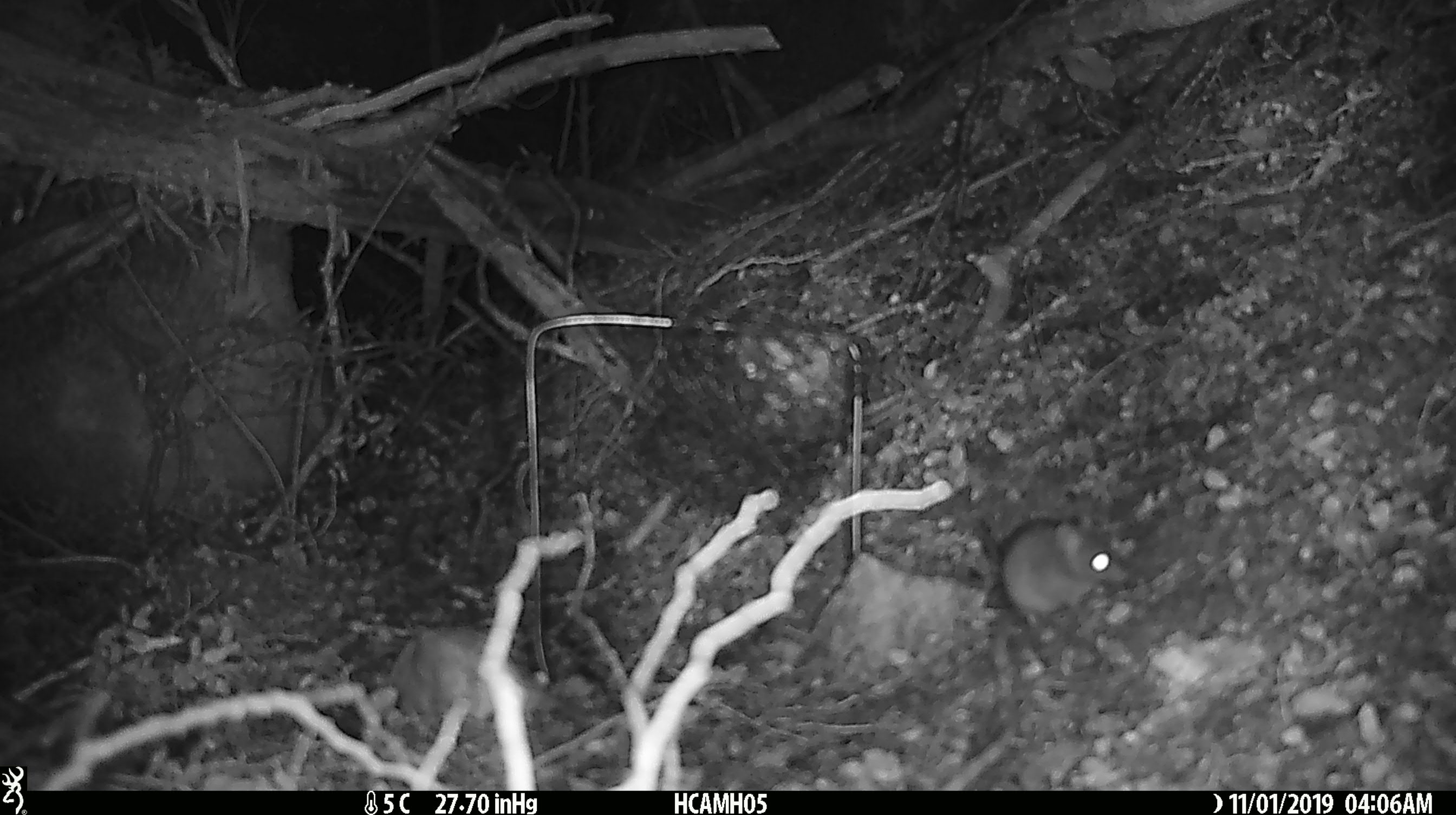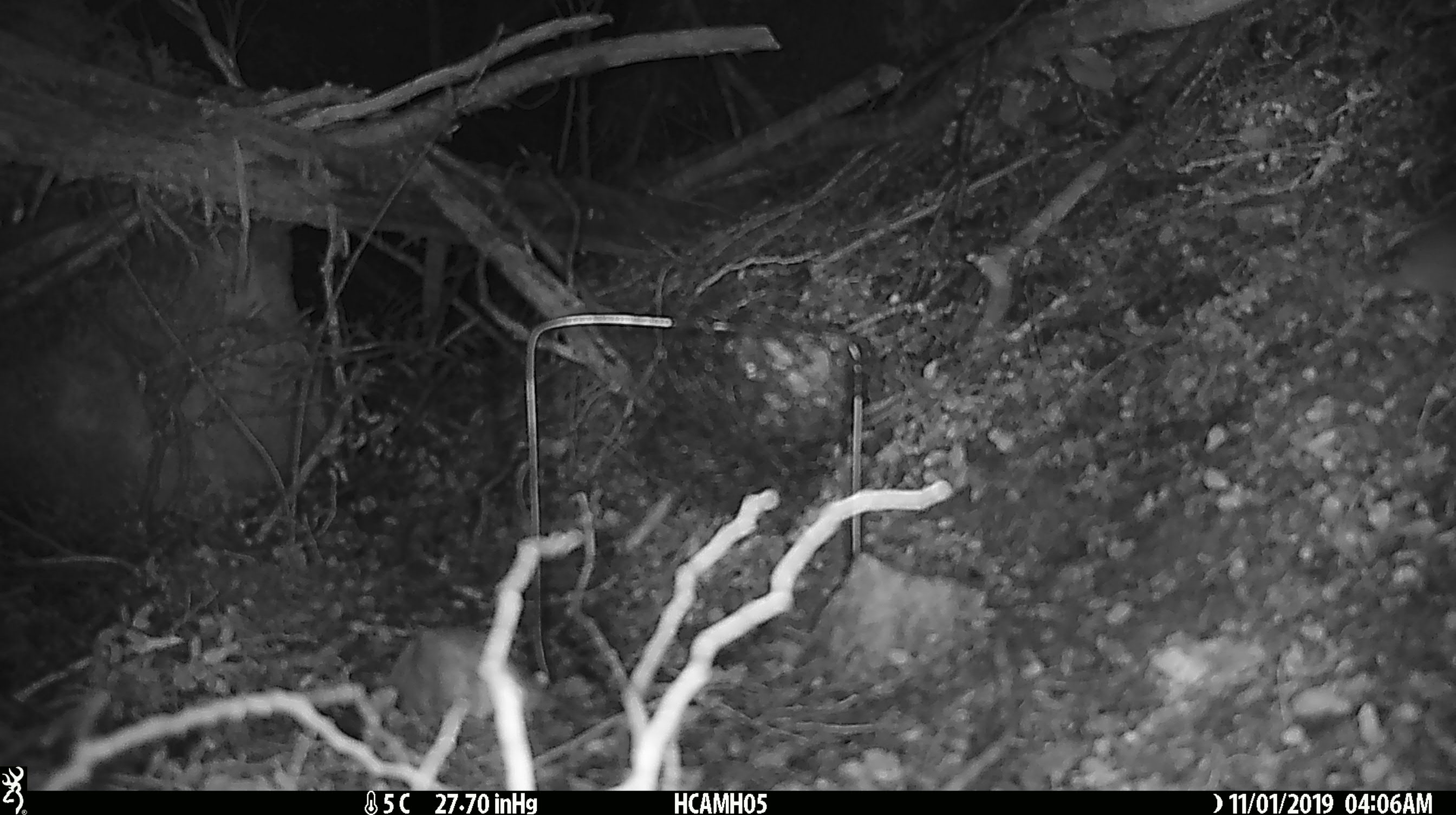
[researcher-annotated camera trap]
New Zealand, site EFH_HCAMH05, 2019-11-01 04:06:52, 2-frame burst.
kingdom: Animalia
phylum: Chordata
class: Mammalia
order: Rodentia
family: Muridae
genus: Mus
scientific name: Mus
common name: mouse